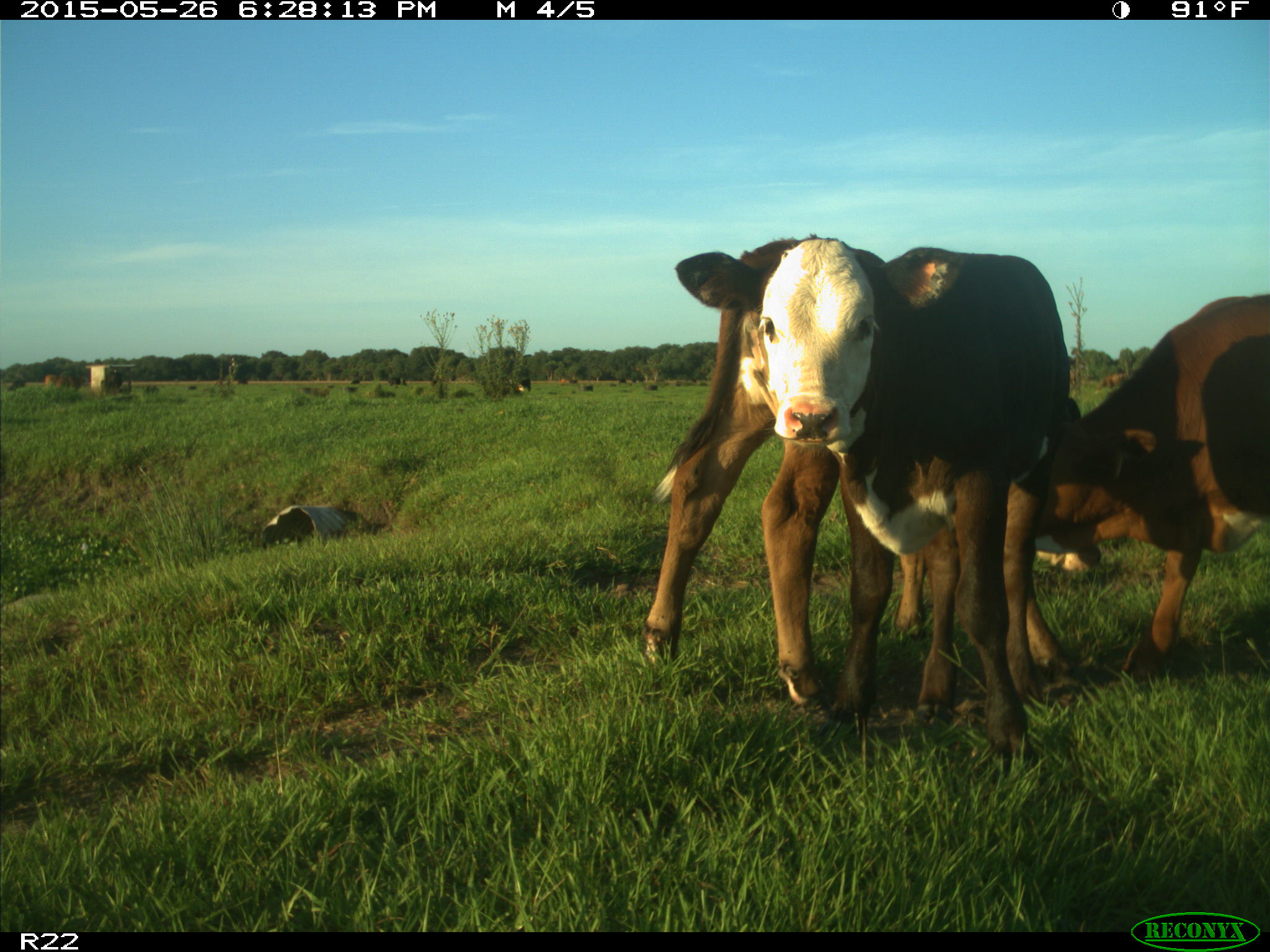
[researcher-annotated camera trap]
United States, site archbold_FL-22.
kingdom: Animalia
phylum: Chordata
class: Mammalia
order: Artiodactyla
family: Bovidae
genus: Bos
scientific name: Bos taurus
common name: domestic cow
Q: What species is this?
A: Bos taurus (domestic cow).